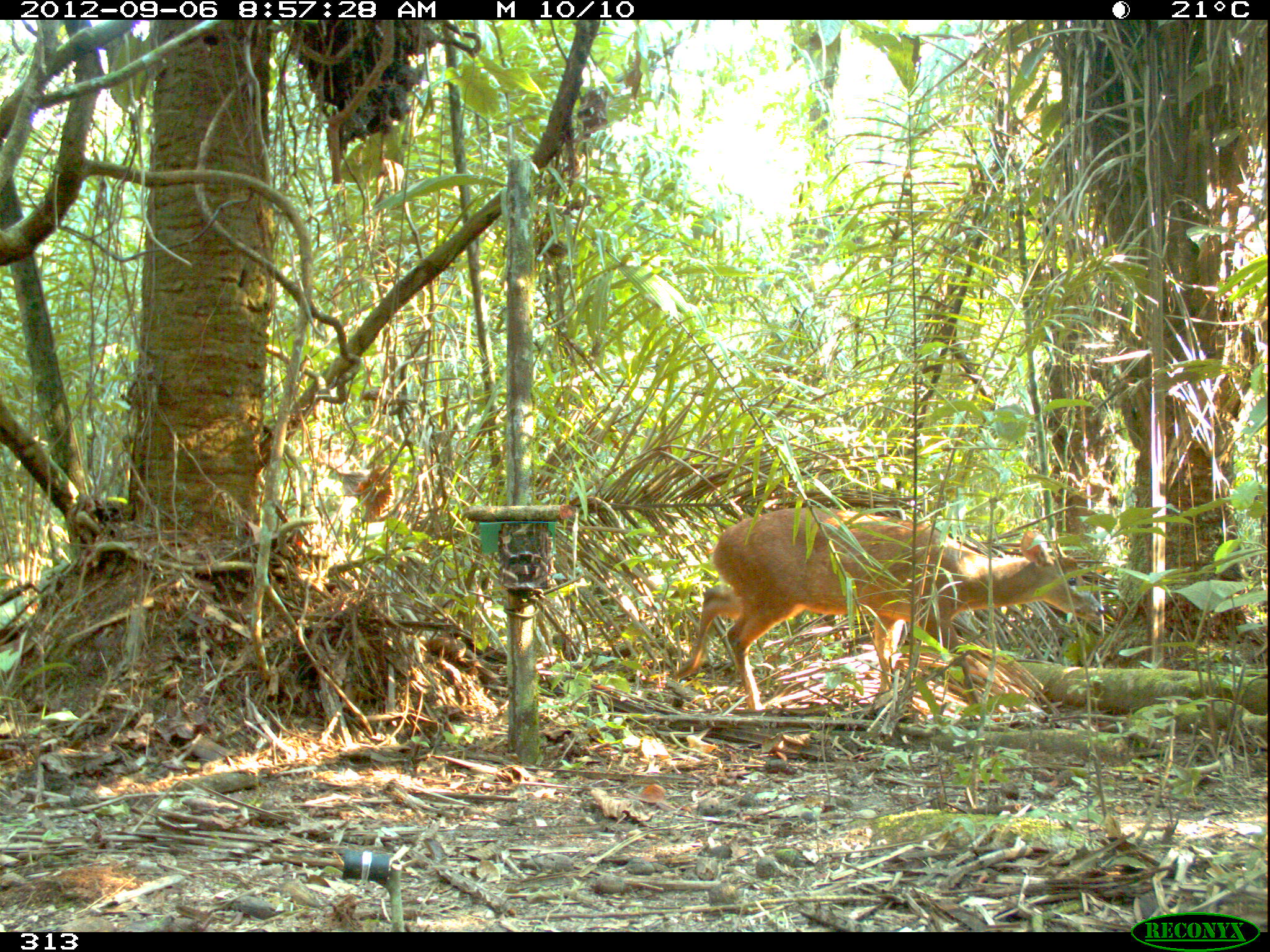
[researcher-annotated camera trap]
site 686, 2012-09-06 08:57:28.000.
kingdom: Animalia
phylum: Chordata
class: Mammalia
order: Artiodactyla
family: Cervidae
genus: Mazama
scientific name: Mazama americana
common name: red brocket